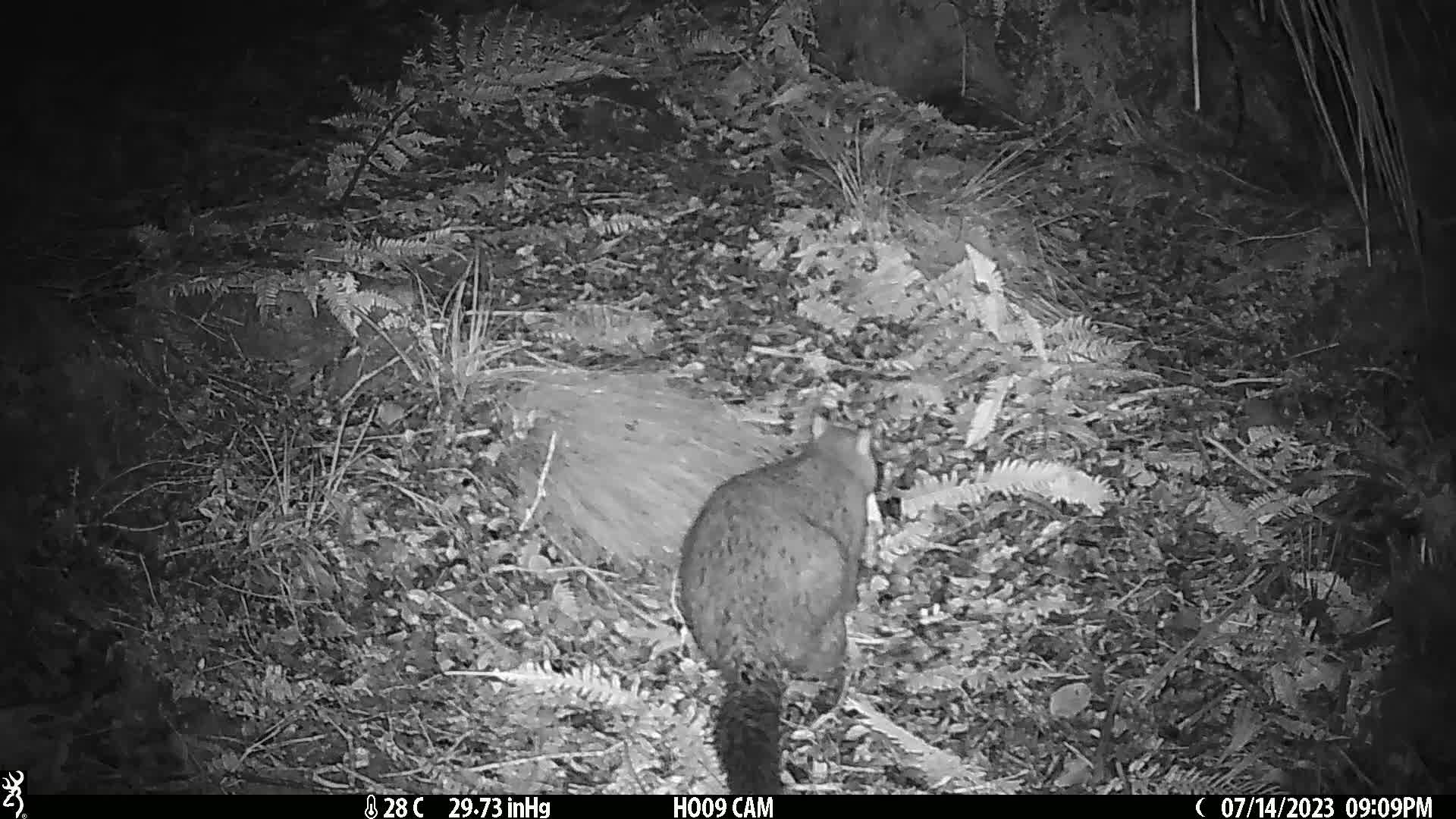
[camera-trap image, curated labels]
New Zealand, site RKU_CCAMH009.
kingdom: Animalia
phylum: Chordata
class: Mammalia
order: Diprotodontia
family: Phalangeridae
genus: Trichosurus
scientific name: Trichosurus vulpecula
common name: common brushtail possum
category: possum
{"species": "possum (common brushtail possum) (Trichosurus vulpecula)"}